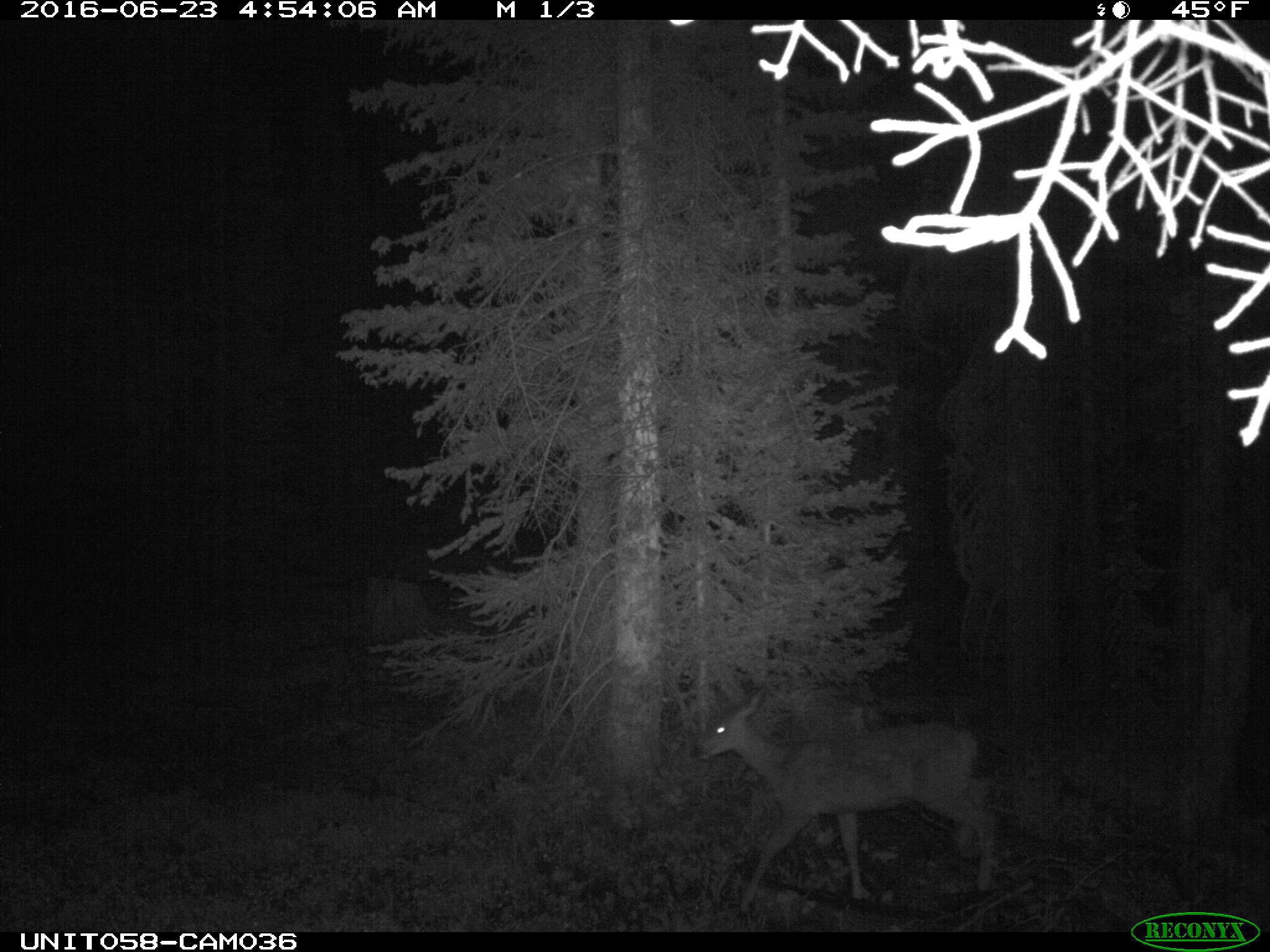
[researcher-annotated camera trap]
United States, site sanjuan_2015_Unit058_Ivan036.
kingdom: Animalia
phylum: Chordata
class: Mammalia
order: Artiodactyla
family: Cervidae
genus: Odocoileus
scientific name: Odocoileus hemionus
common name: mule deer